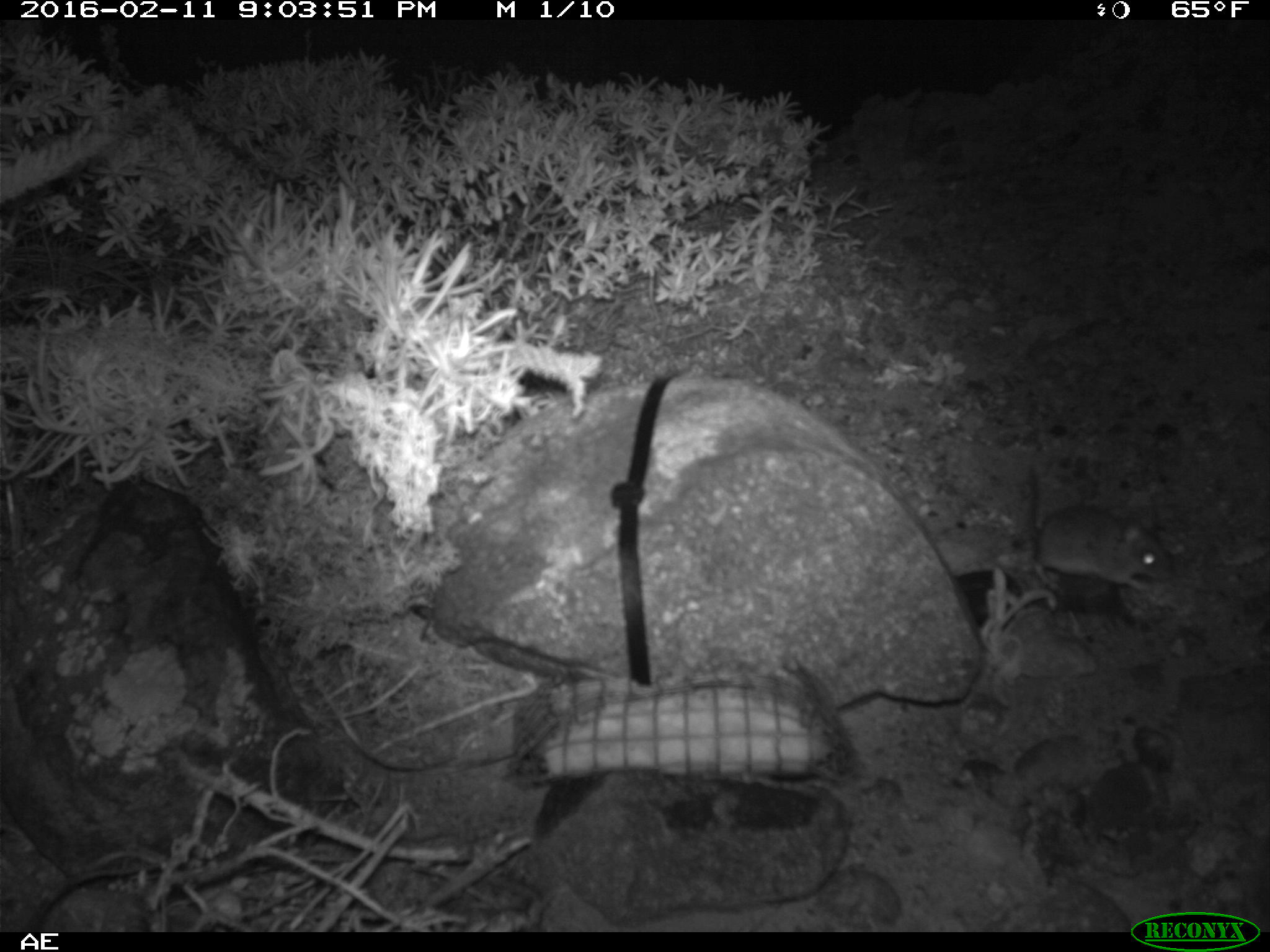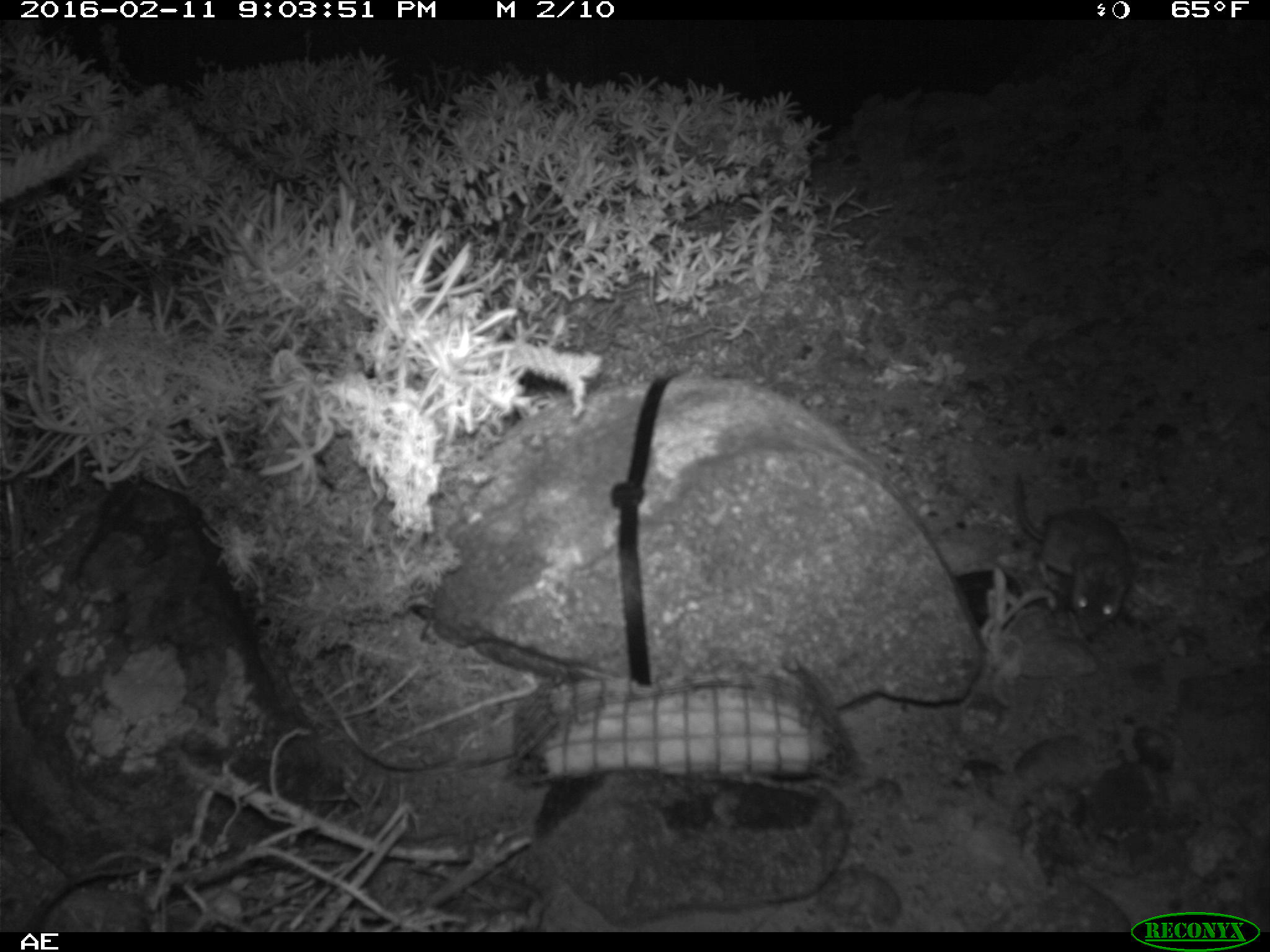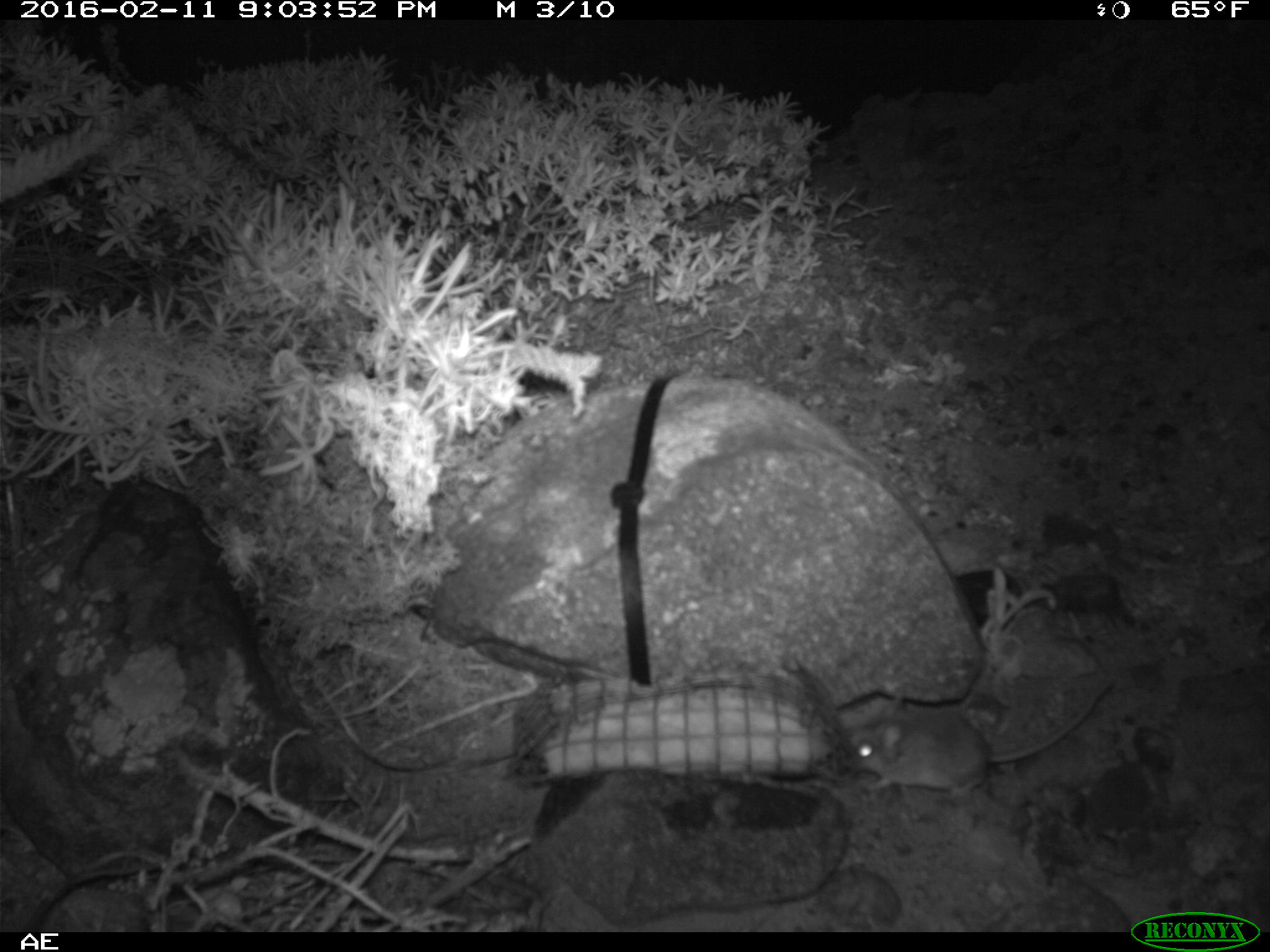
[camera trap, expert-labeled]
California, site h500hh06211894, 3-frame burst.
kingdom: Animalia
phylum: Chordata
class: Mammalia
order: Rodentia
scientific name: Rodentia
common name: rodent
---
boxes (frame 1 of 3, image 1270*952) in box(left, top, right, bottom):
rodent: box(1022, 457, 1175, 593)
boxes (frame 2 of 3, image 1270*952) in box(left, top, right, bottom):
rodent: box(1014, 474, 1133, 637)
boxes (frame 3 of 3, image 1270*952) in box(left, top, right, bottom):
rodent: box(846, 681, 1112, 799)